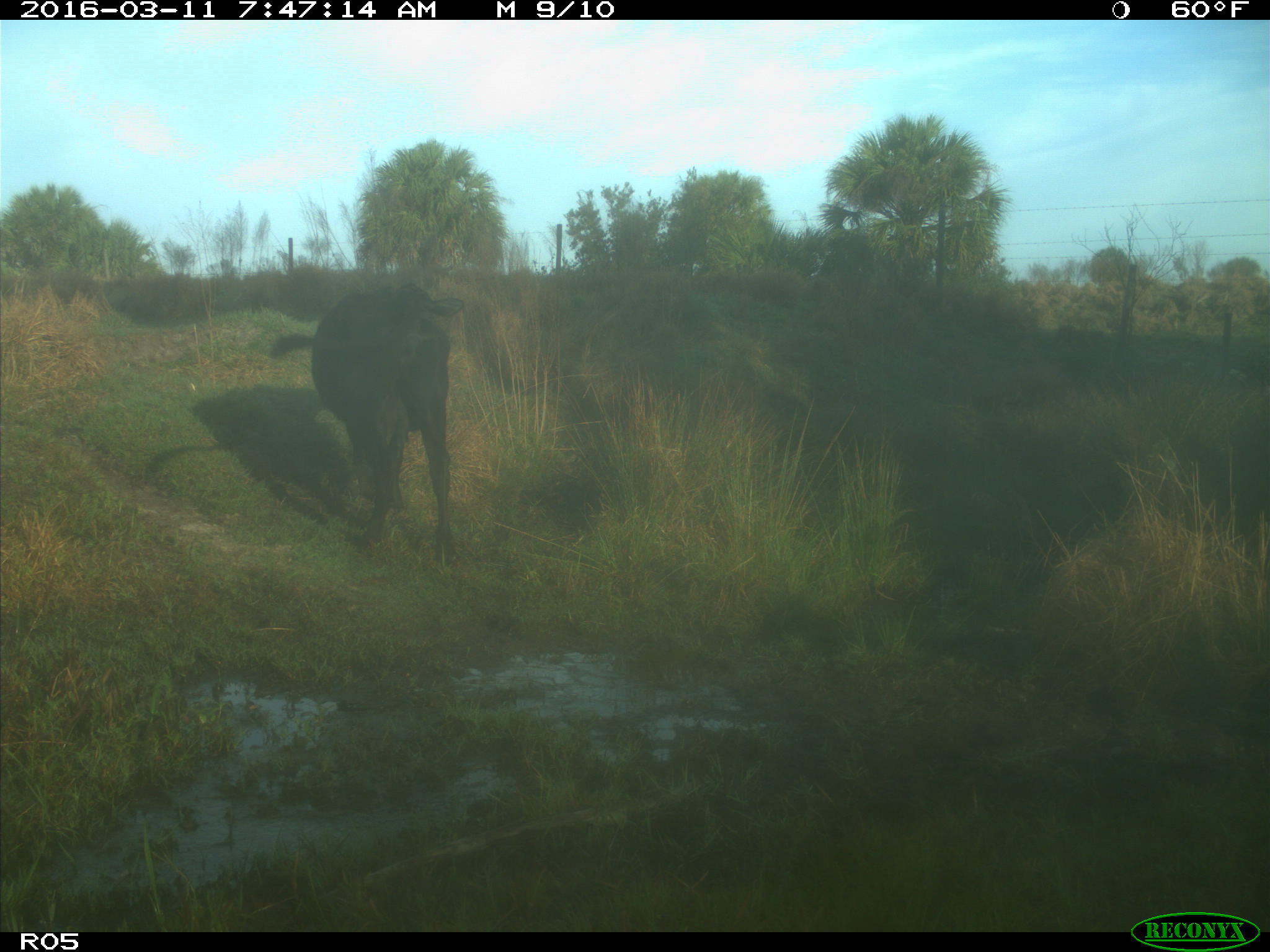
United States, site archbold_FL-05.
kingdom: Animalia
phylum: Chordata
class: Mammalia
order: Artiodactyla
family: Bovidae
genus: Bos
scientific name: Bos taurus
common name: domestic cow